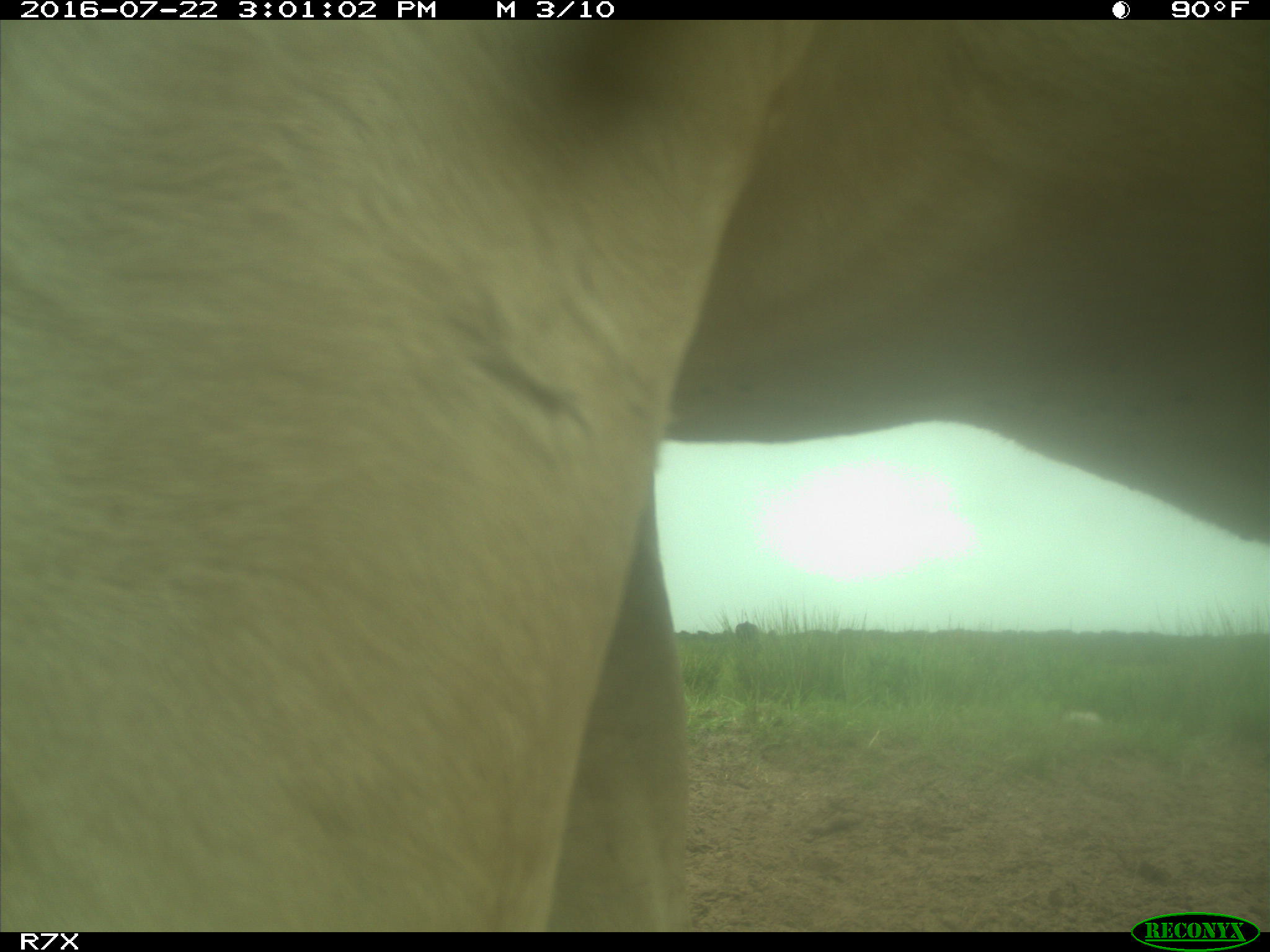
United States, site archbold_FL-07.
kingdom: Animalia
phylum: Chordata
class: Mammalia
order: Artiodactyla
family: Bovidae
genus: Bos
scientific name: Bos taurus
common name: domestic cow